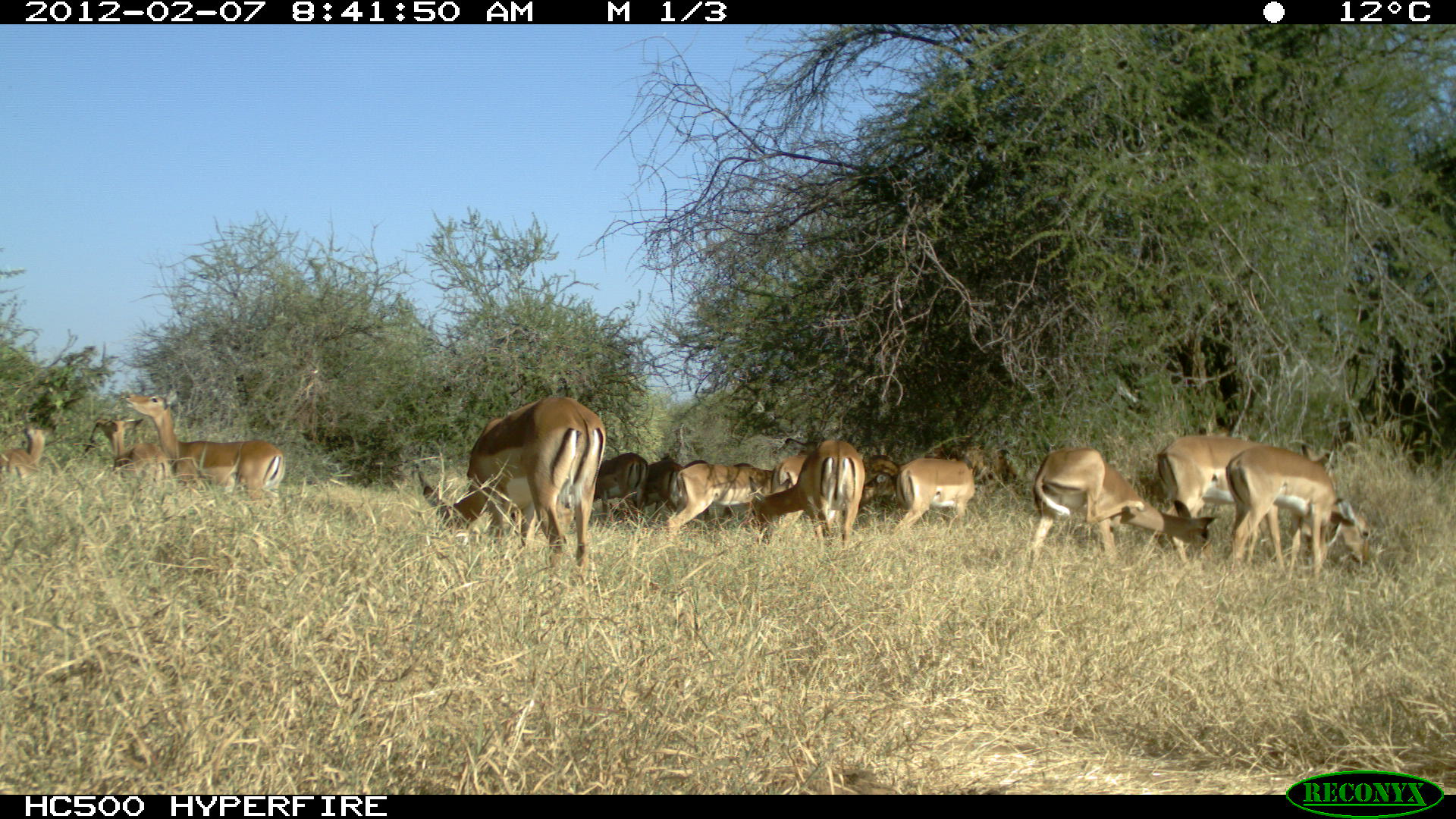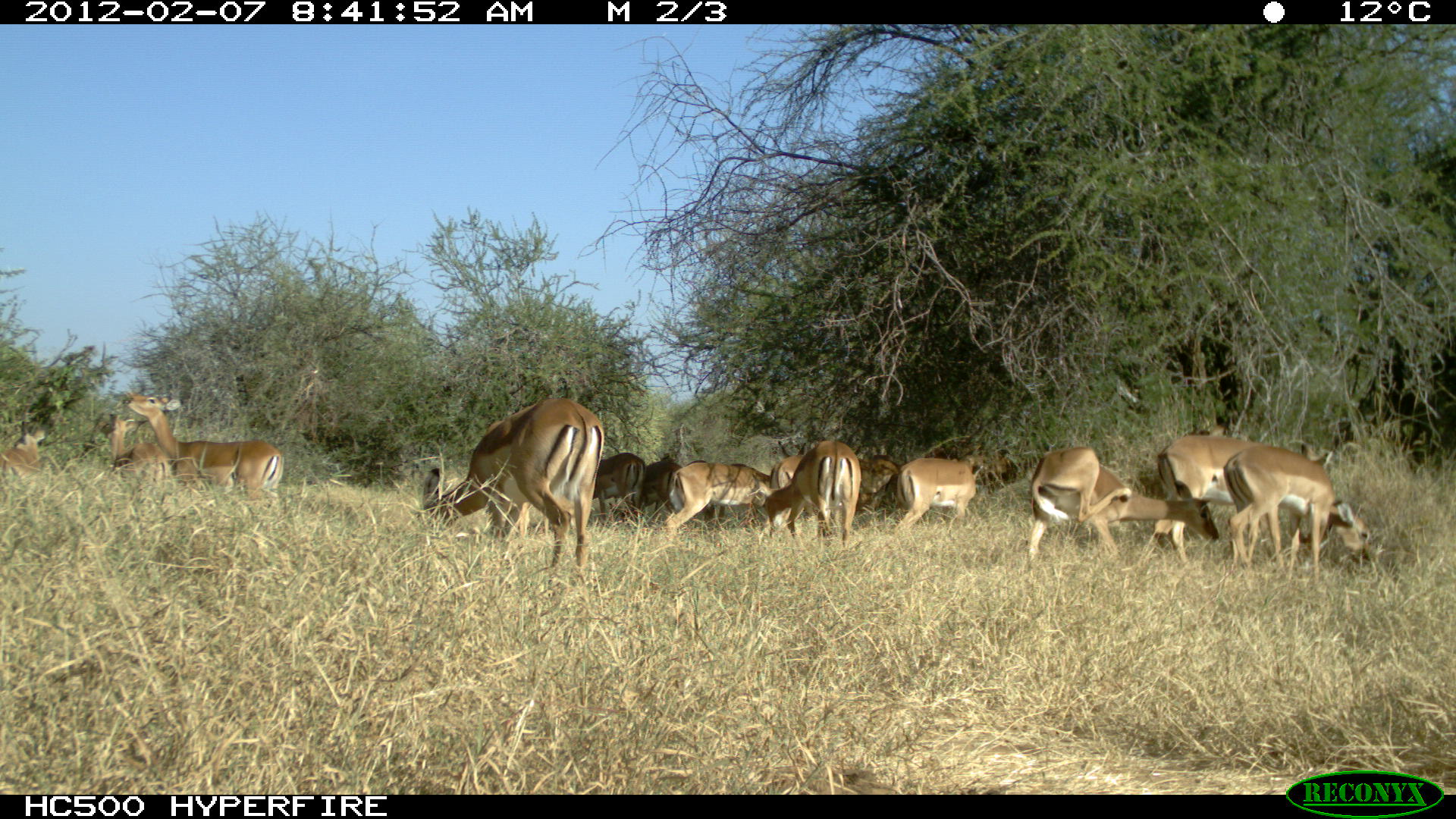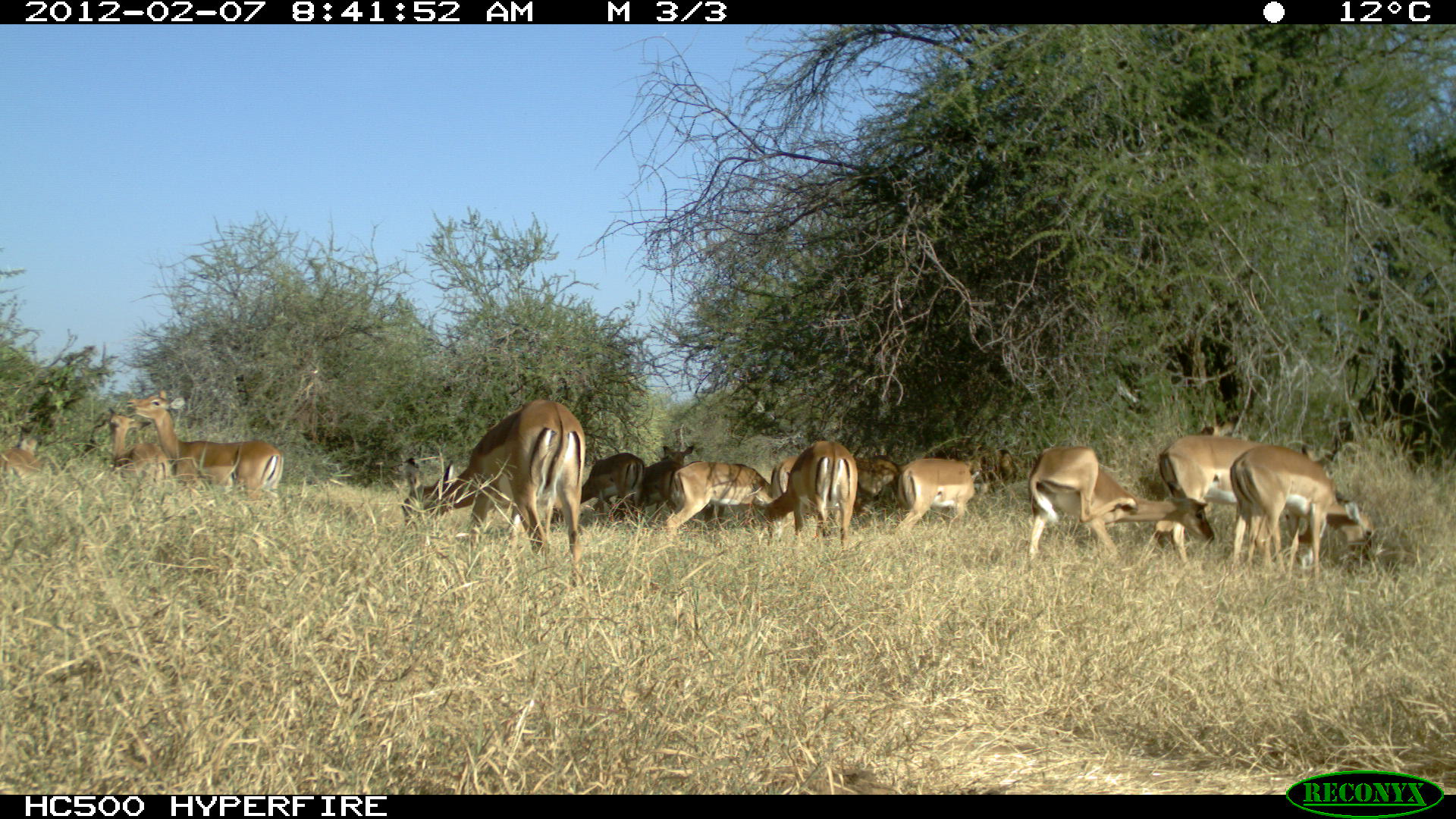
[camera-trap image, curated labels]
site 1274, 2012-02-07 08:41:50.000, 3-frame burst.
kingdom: Animalia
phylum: Chordata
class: Mammalia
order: Artiodactyla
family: Bovidae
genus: Aepyceros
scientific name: Aepyceros melampus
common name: impala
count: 13